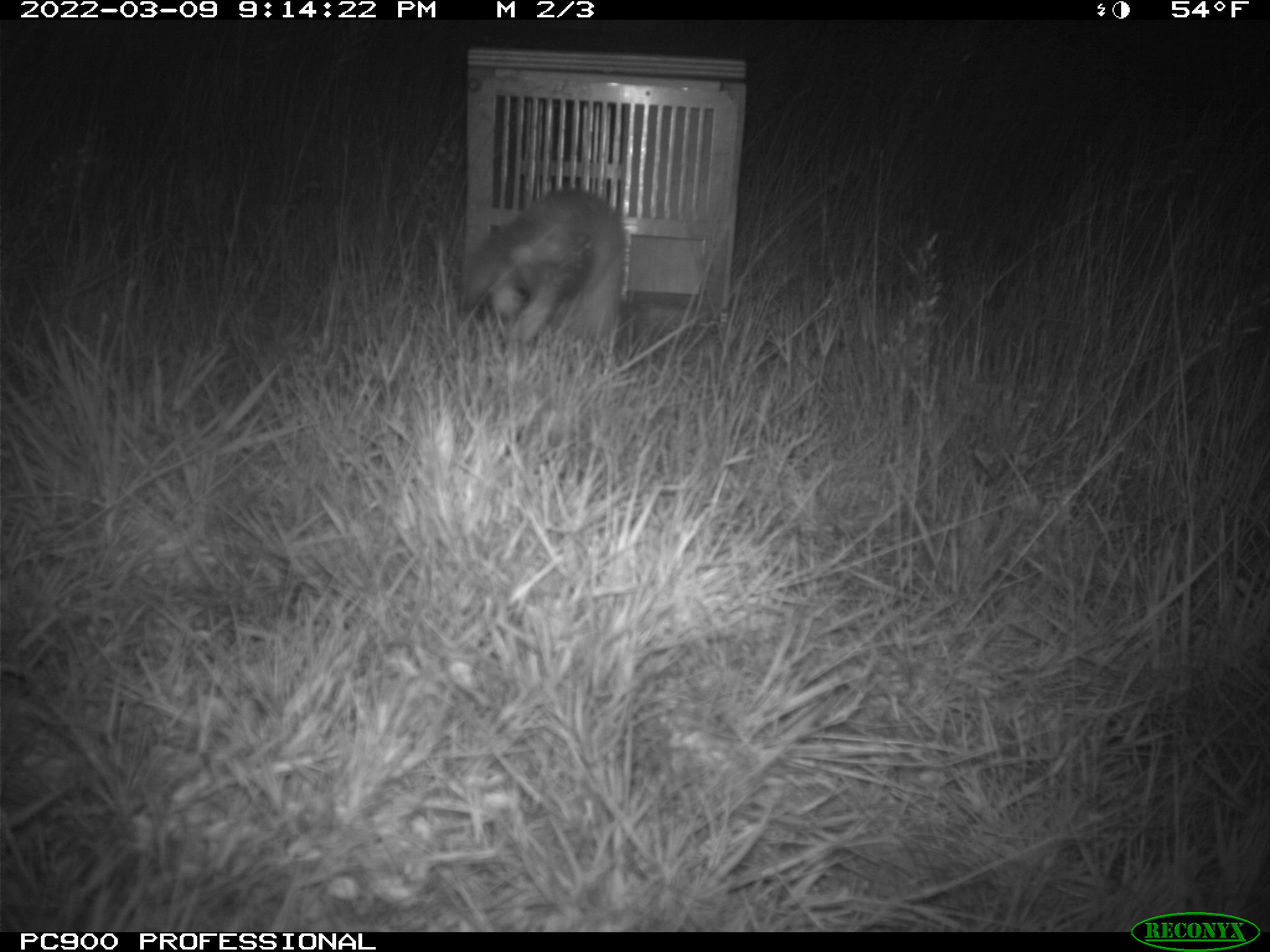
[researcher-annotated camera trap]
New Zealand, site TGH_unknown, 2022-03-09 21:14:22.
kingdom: Animalia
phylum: Chordata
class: Mammalia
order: Carnivora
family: Mustelidae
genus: Mustela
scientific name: Mustela furo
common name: ferret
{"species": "ferret (Mustela furo)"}